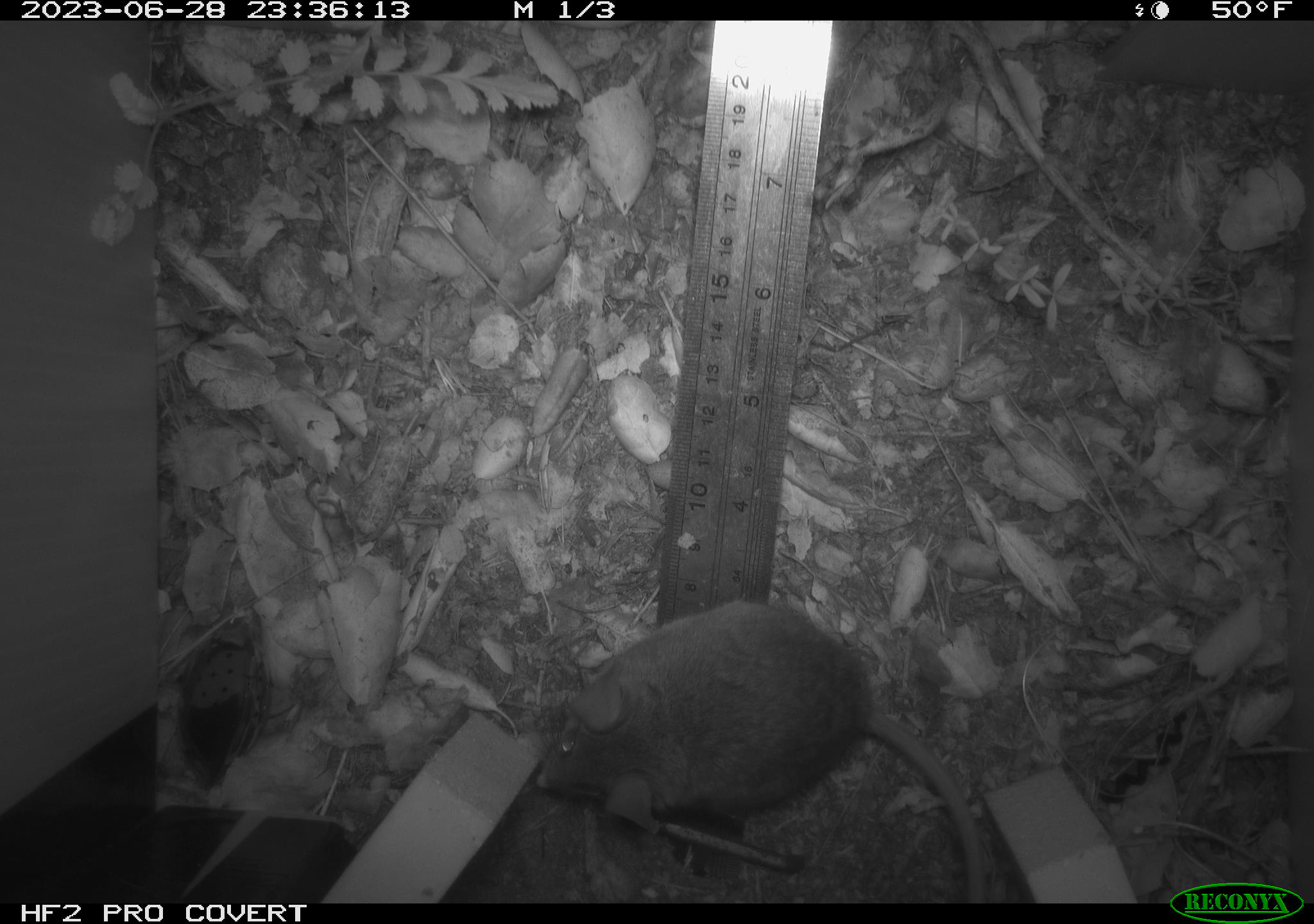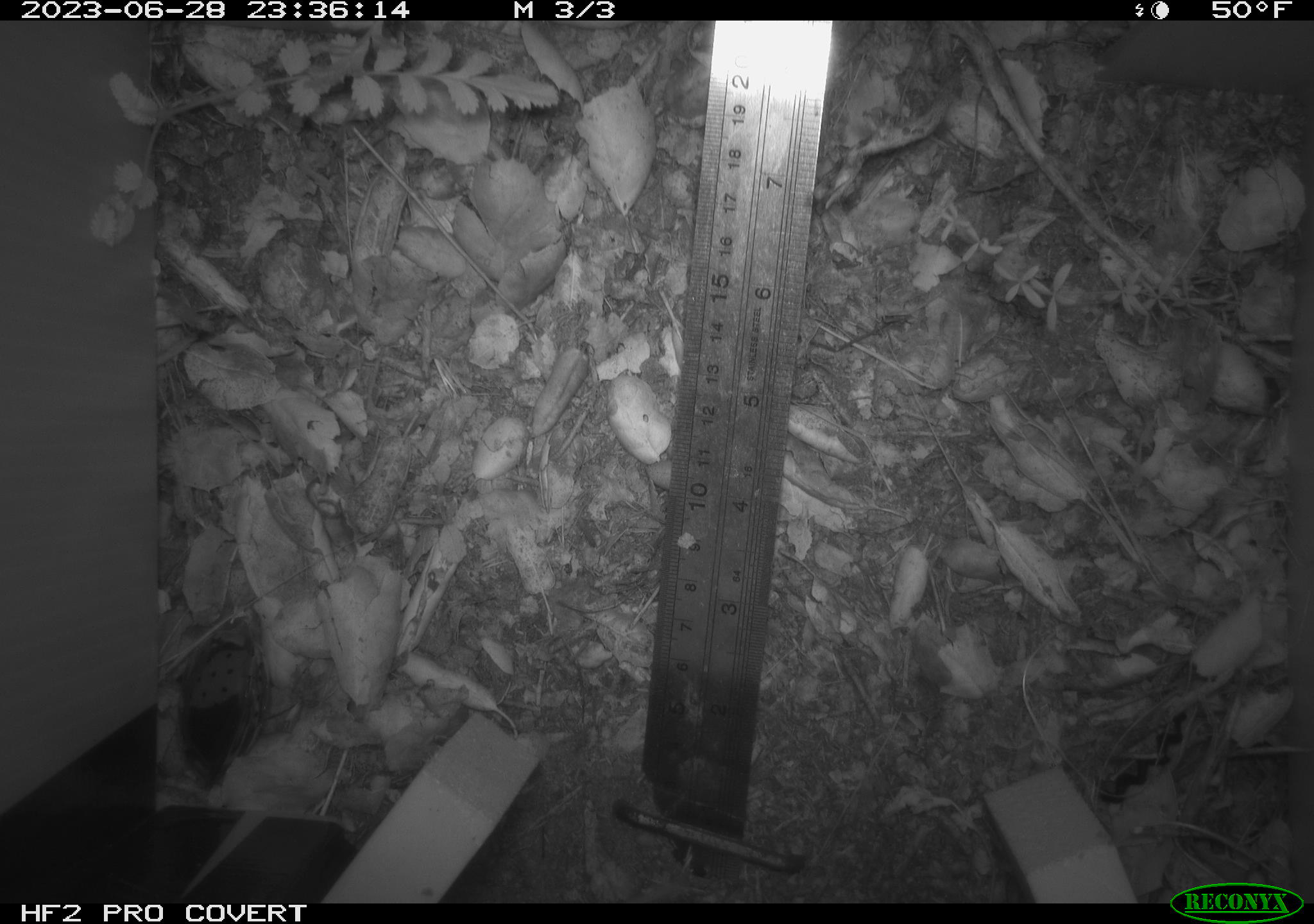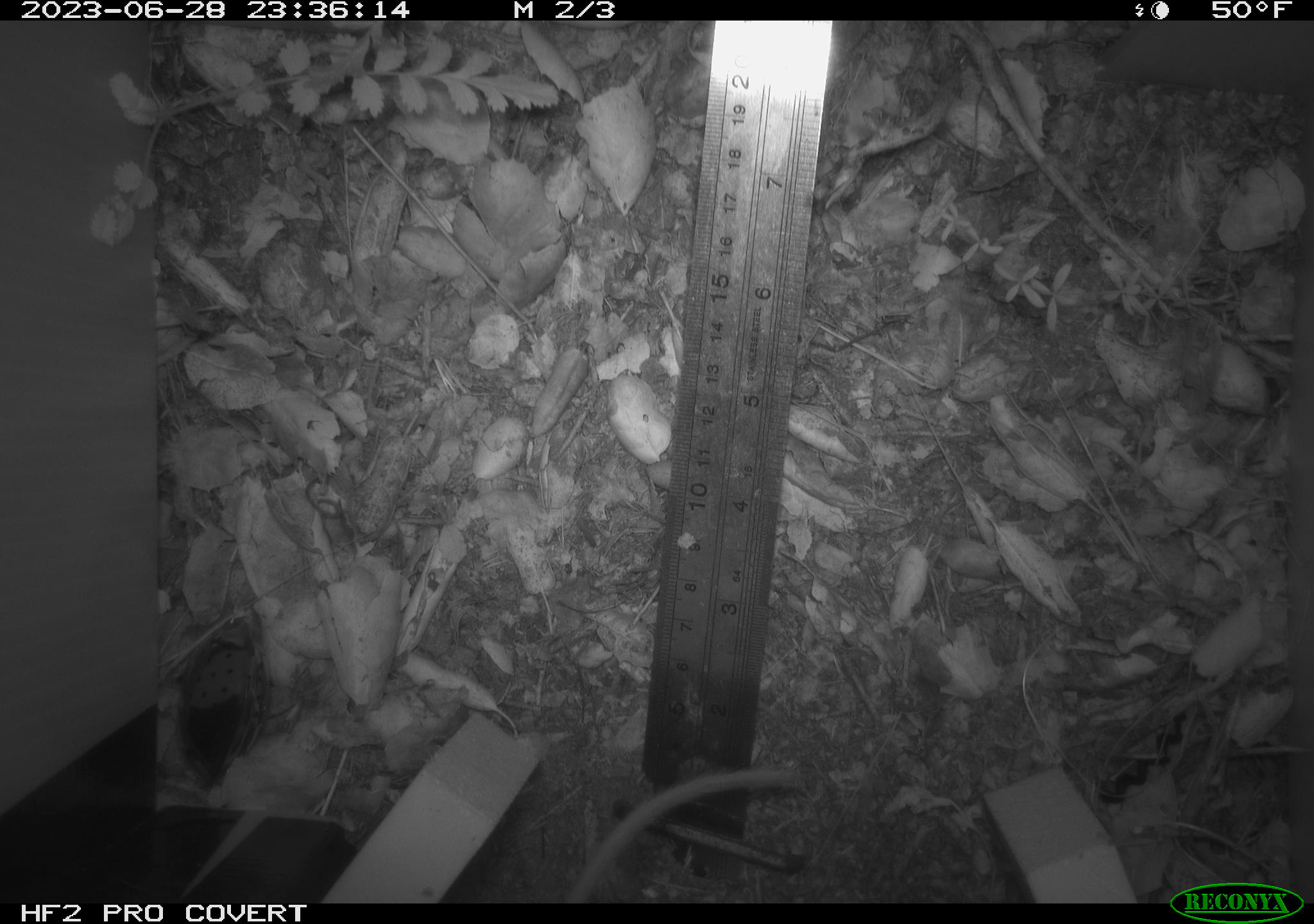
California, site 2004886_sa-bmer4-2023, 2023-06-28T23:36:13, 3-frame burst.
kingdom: Animalia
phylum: Chordata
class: Mammalia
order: Rodentia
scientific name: Rodentia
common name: mouse species